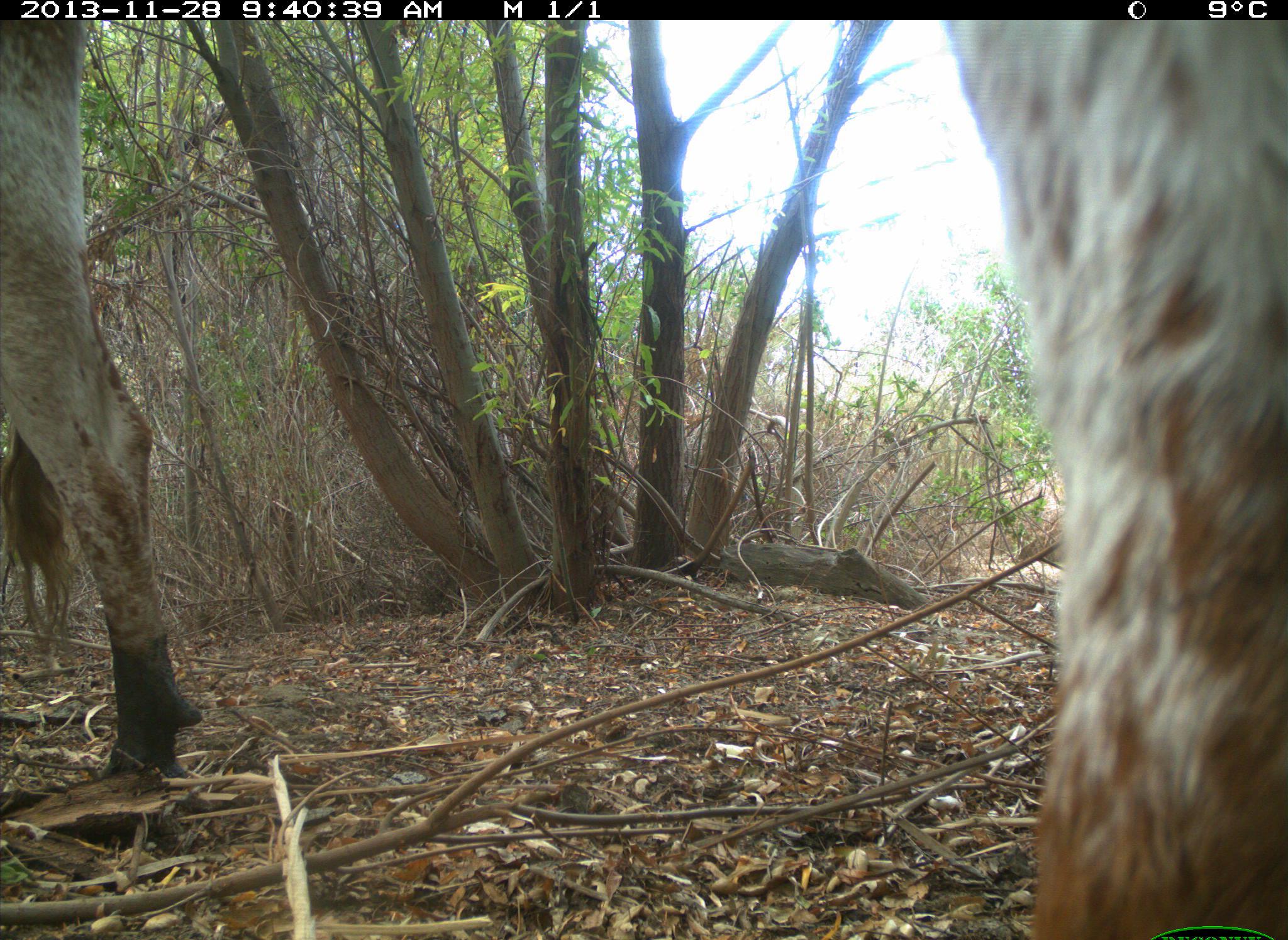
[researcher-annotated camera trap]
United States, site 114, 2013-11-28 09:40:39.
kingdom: Animalia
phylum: Chordata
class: Mammalia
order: Artiodactyla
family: Bovidae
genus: Bos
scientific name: Bos taurus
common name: cow